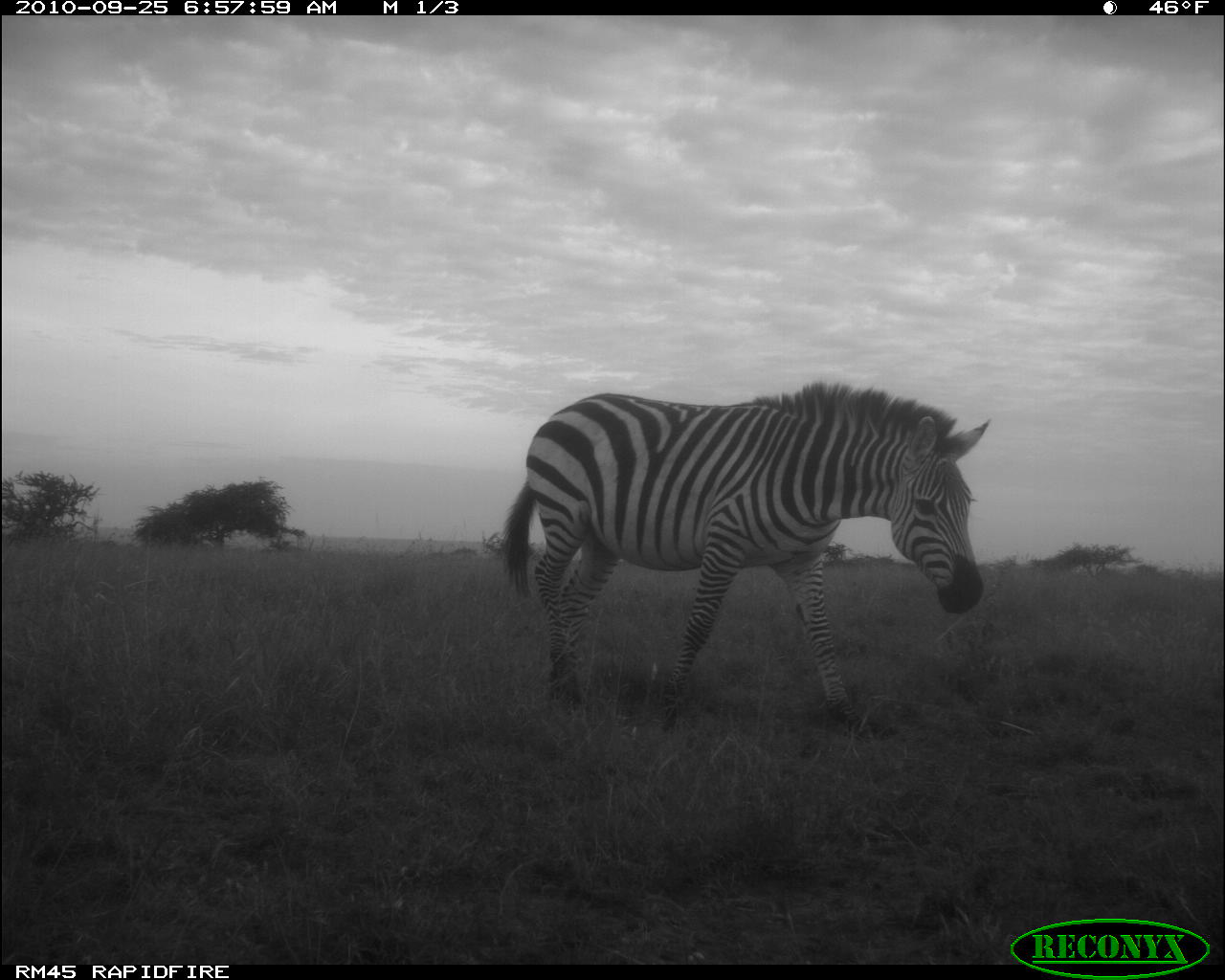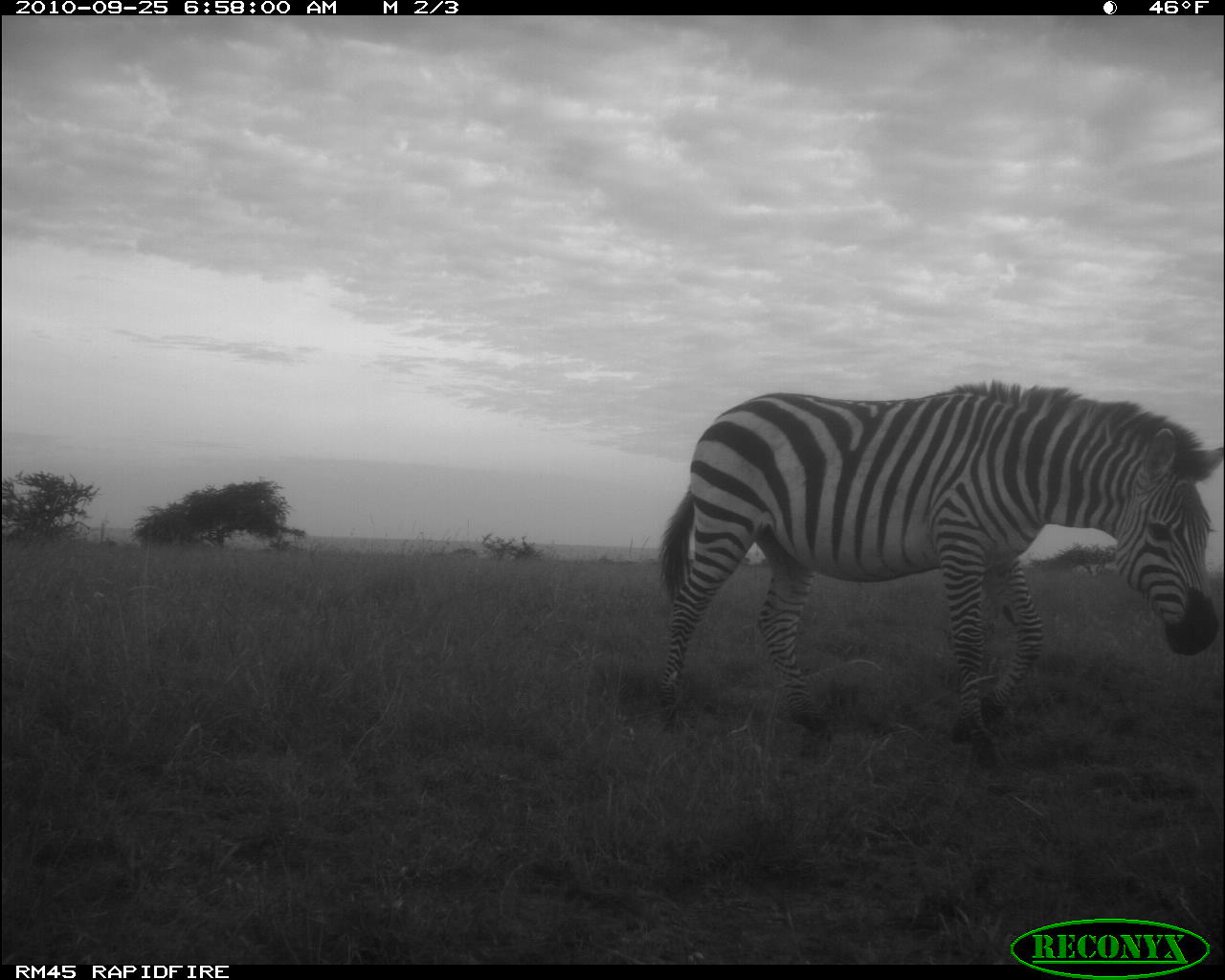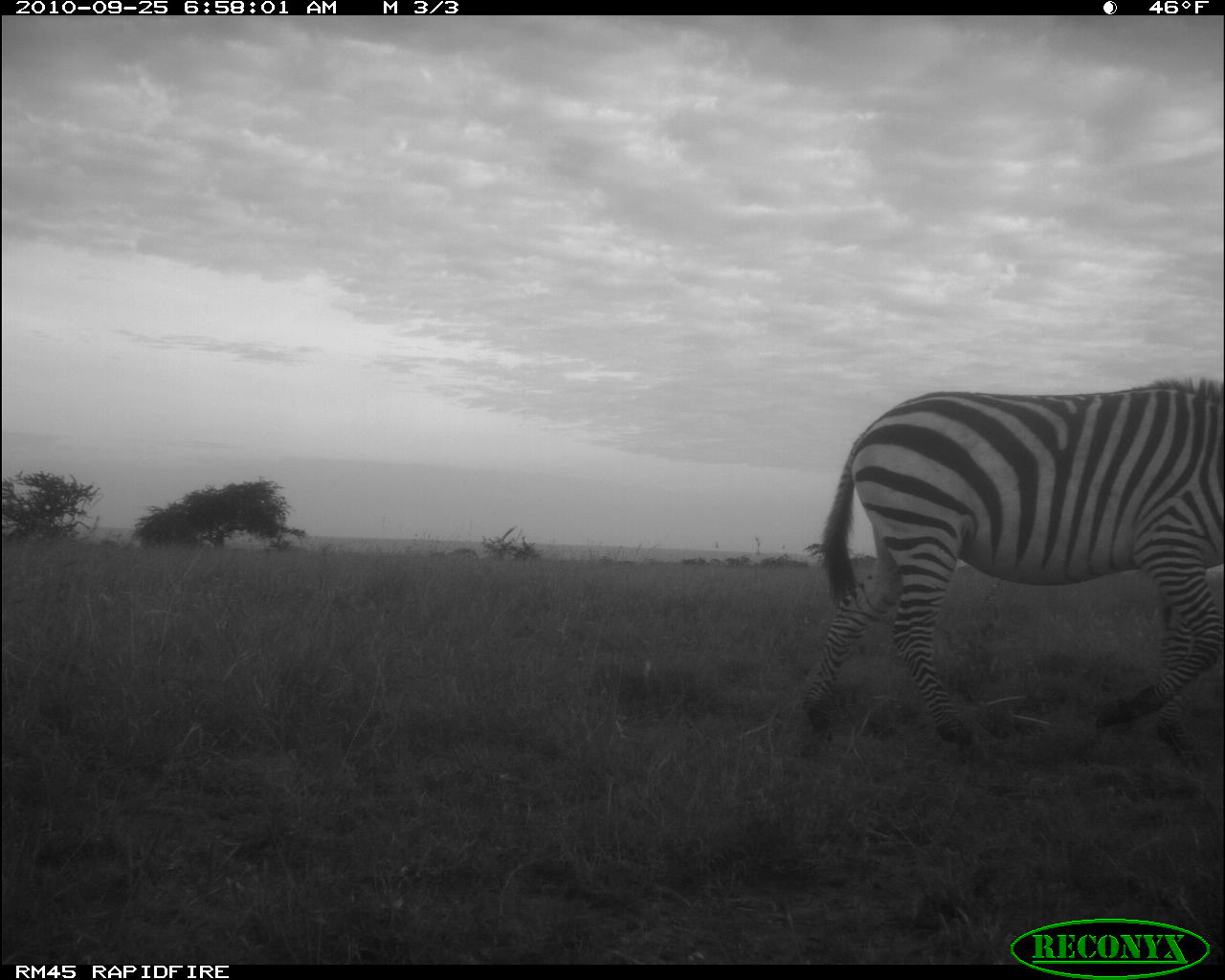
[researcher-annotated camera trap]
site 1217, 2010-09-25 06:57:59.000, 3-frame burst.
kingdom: Animalia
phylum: Chordata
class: Mammalia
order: Perissodactyla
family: Equidae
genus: Equus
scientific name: Equus quagga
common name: plains zebra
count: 1